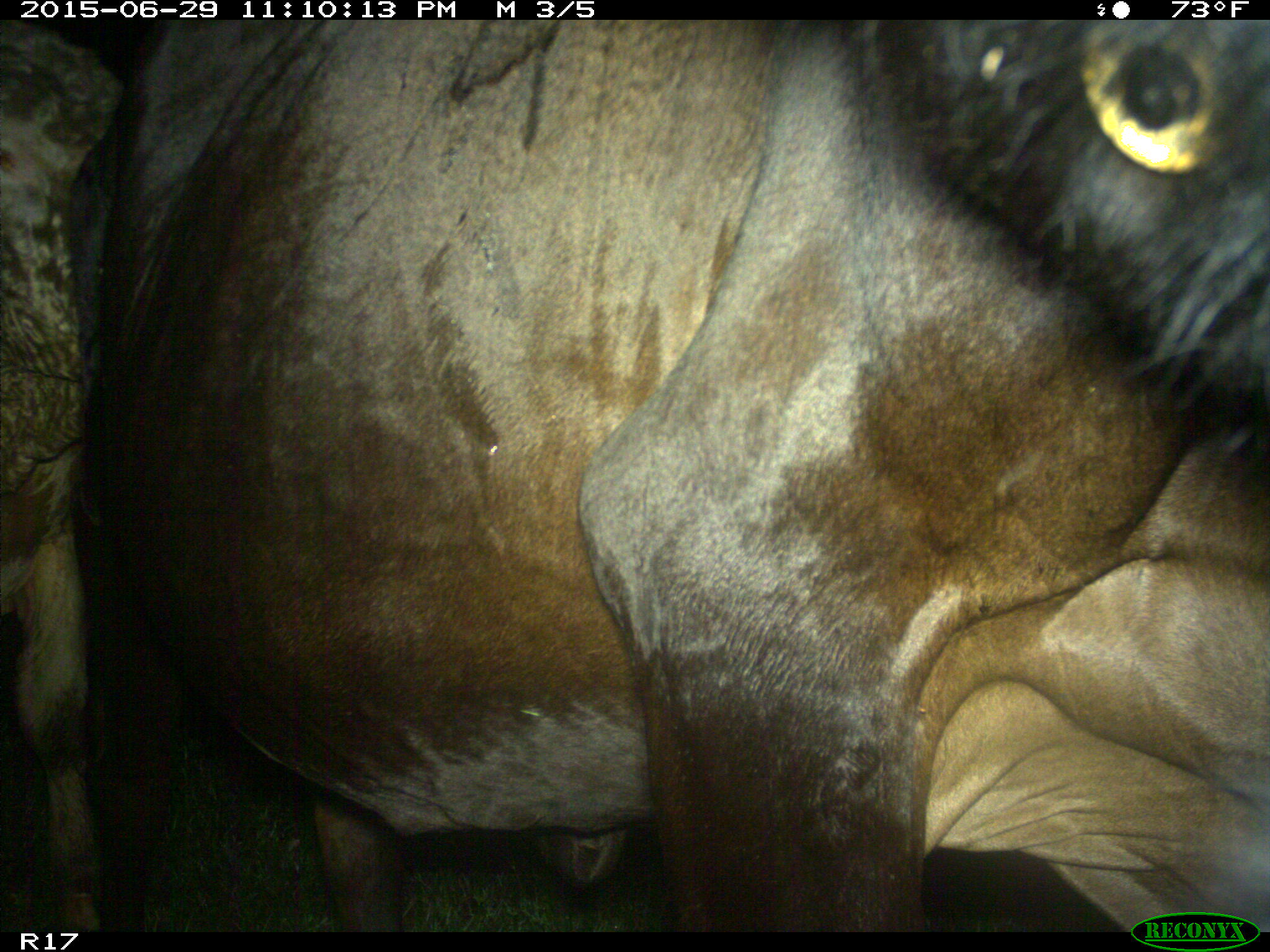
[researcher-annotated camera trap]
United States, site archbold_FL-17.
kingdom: Animalia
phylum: Chordata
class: Mammalia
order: Artiodactyla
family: Bovidae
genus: Bos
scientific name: Bos taurus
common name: domestic cow